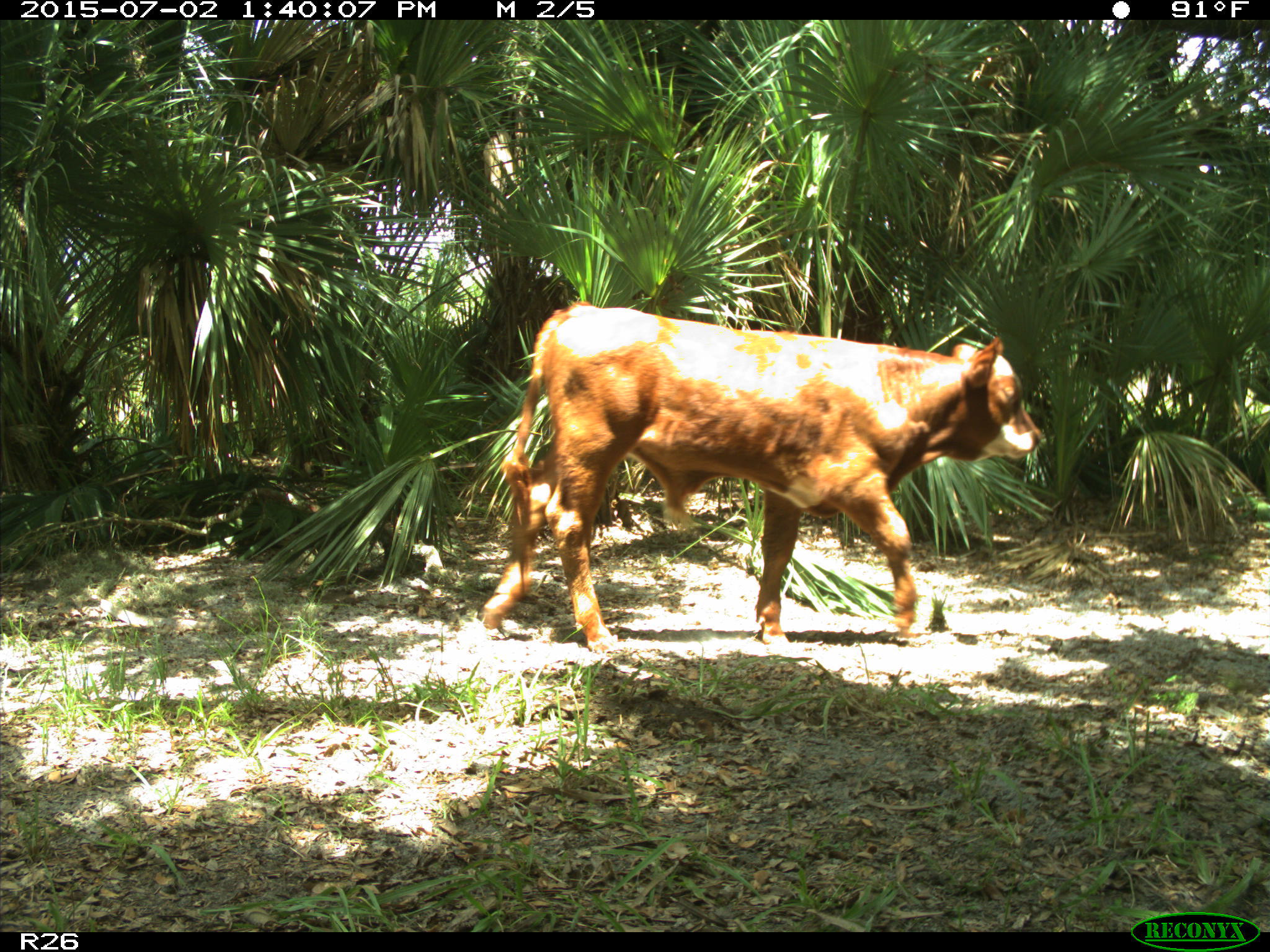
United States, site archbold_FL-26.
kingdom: Animalia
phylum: Chordata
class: Mammalia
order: Artiodactyla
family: Bovidae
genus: Bos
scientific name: Bos taurus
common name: domestic cow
Bos taurus (domestic cow).